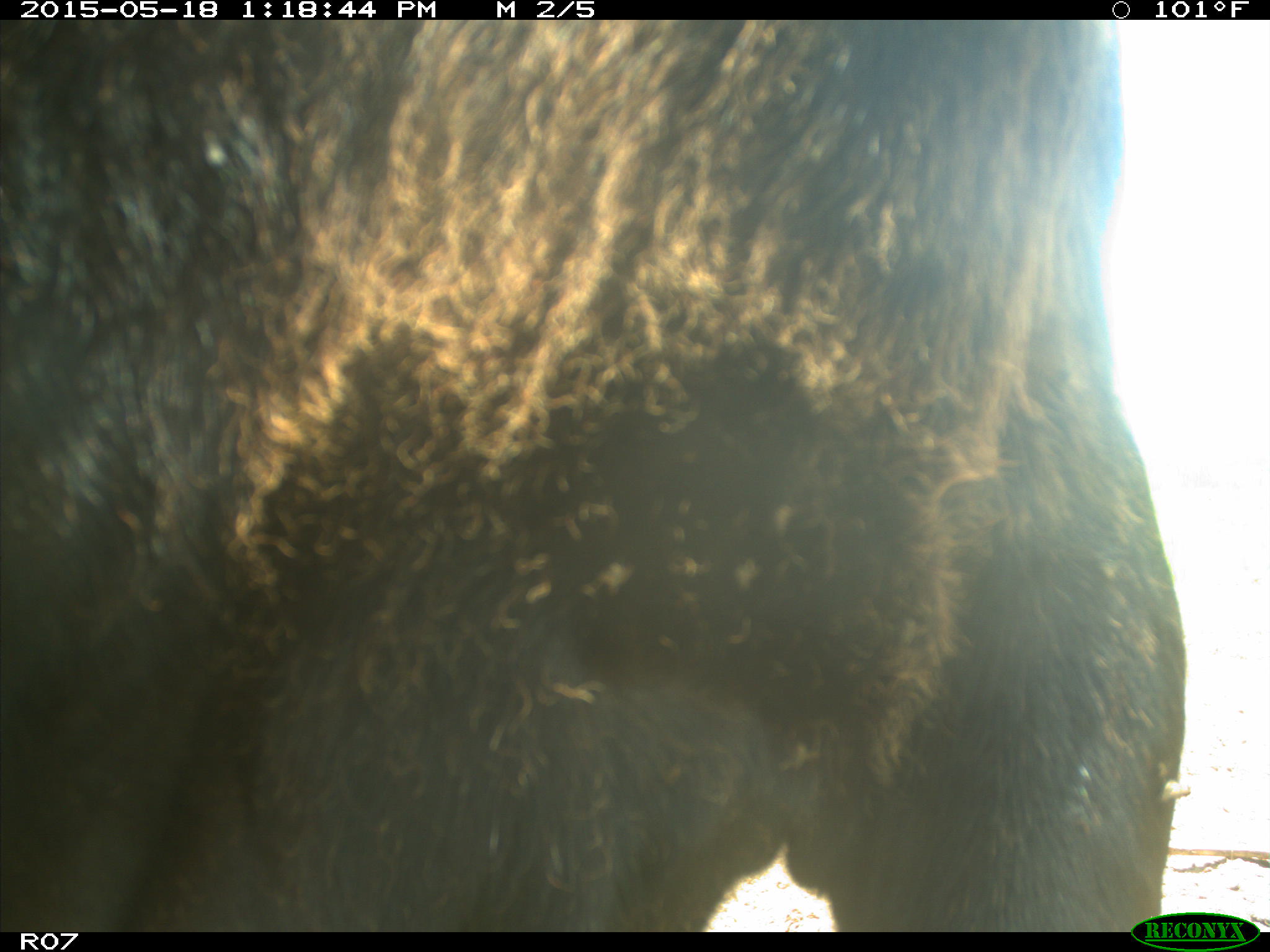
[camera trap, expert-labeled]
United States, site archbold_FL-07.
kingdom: Animalia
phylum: Chordata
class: Mammalia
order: Artiodactyla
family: Bovidae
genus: Bos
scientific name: Bos taurus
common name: domestic cow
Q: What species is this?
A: Bos taurus (domestic cow).